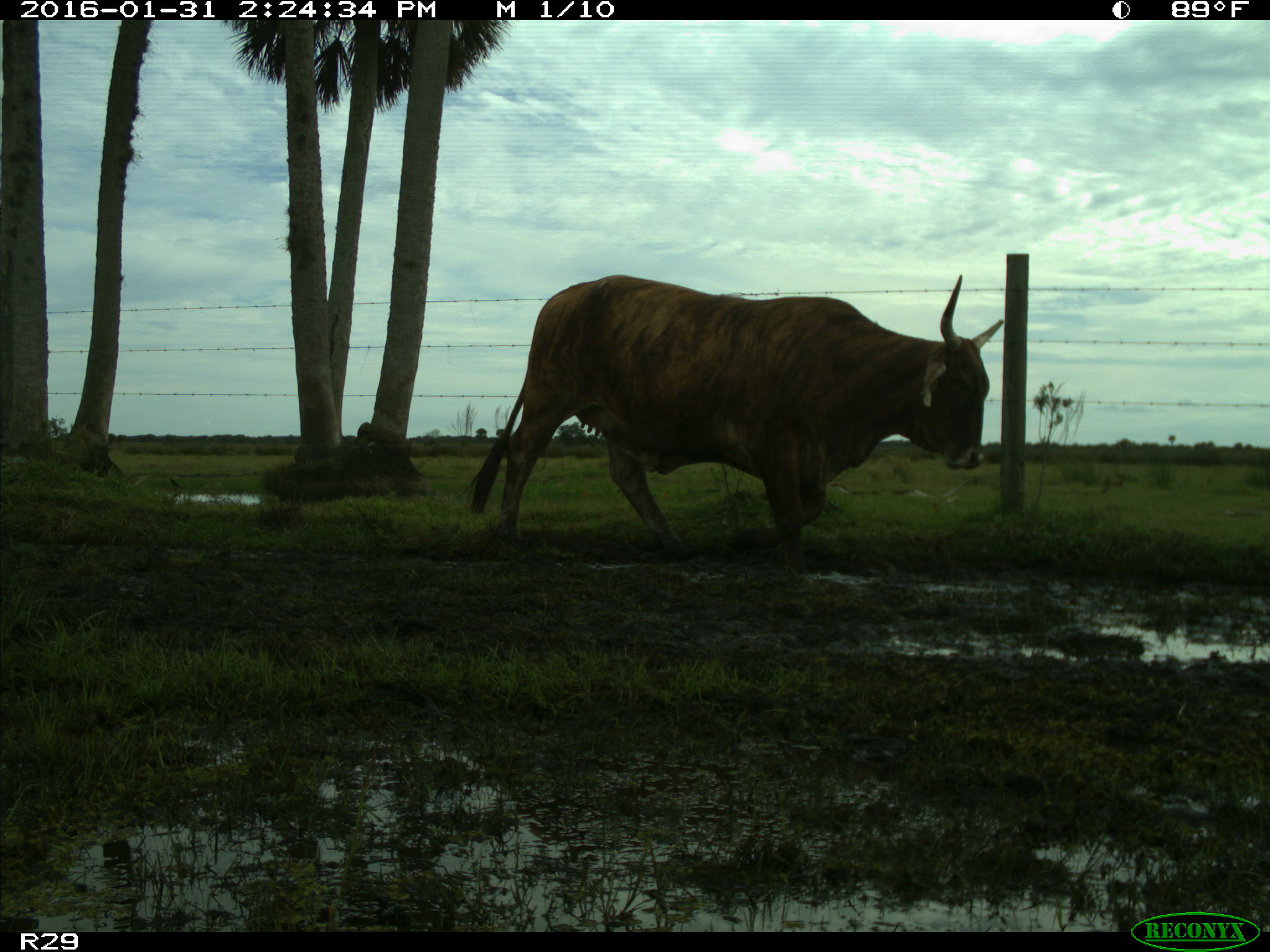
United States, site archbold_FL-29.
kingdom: Animalia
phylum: Chordata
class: Mammalia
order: Artiodactyla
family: Bovidae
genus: Bos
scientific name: Bos taurus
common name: domestic cow